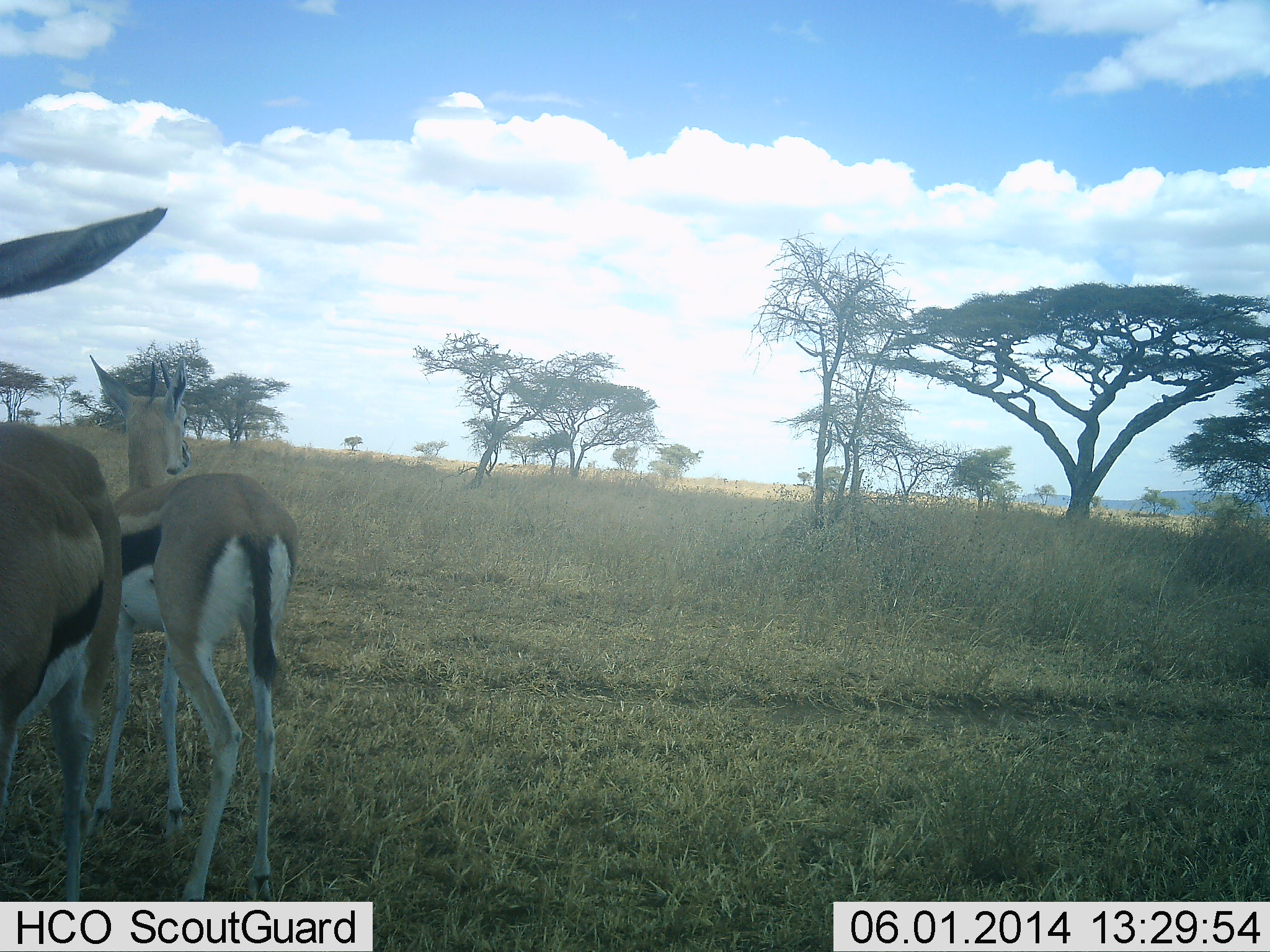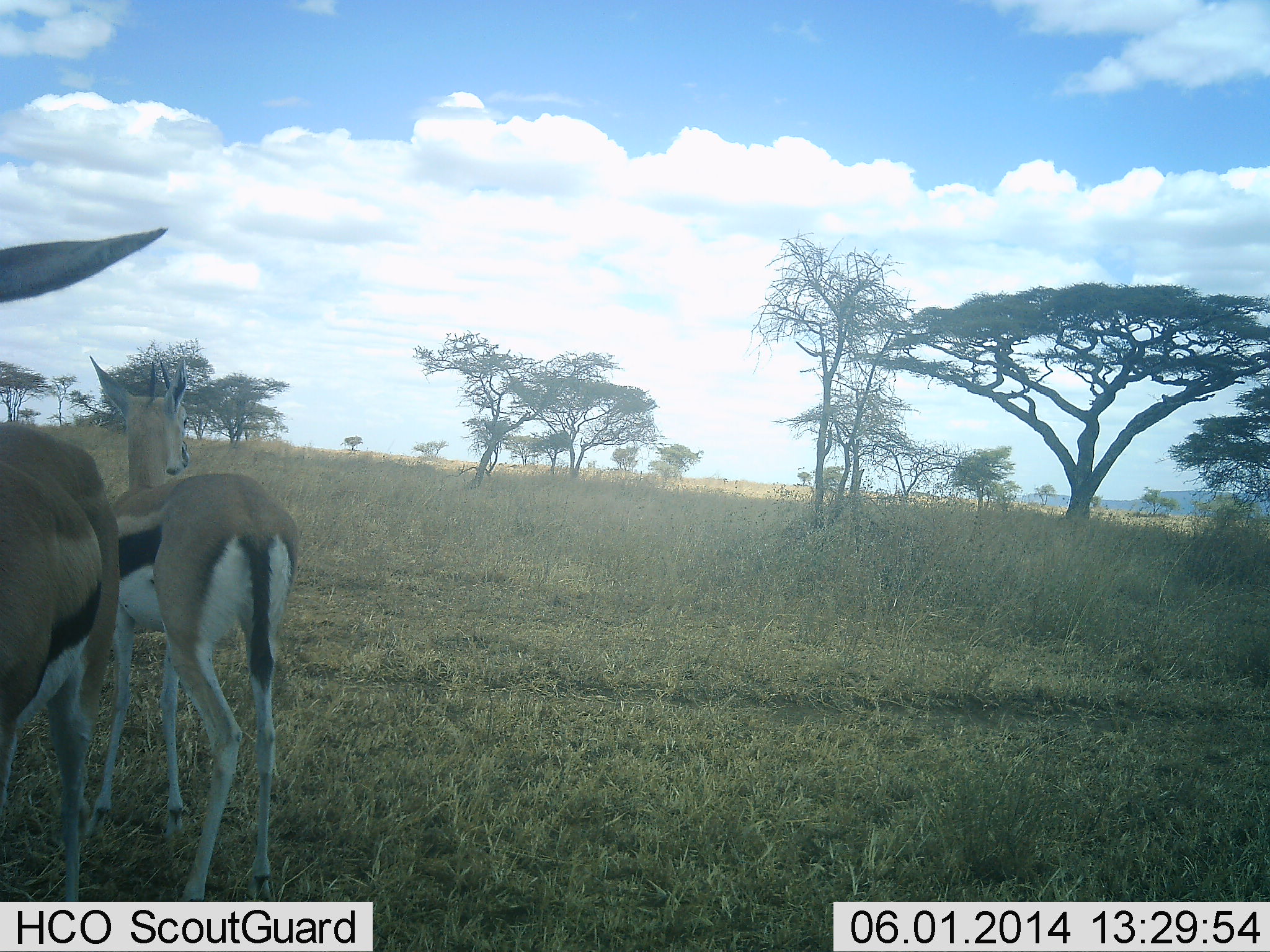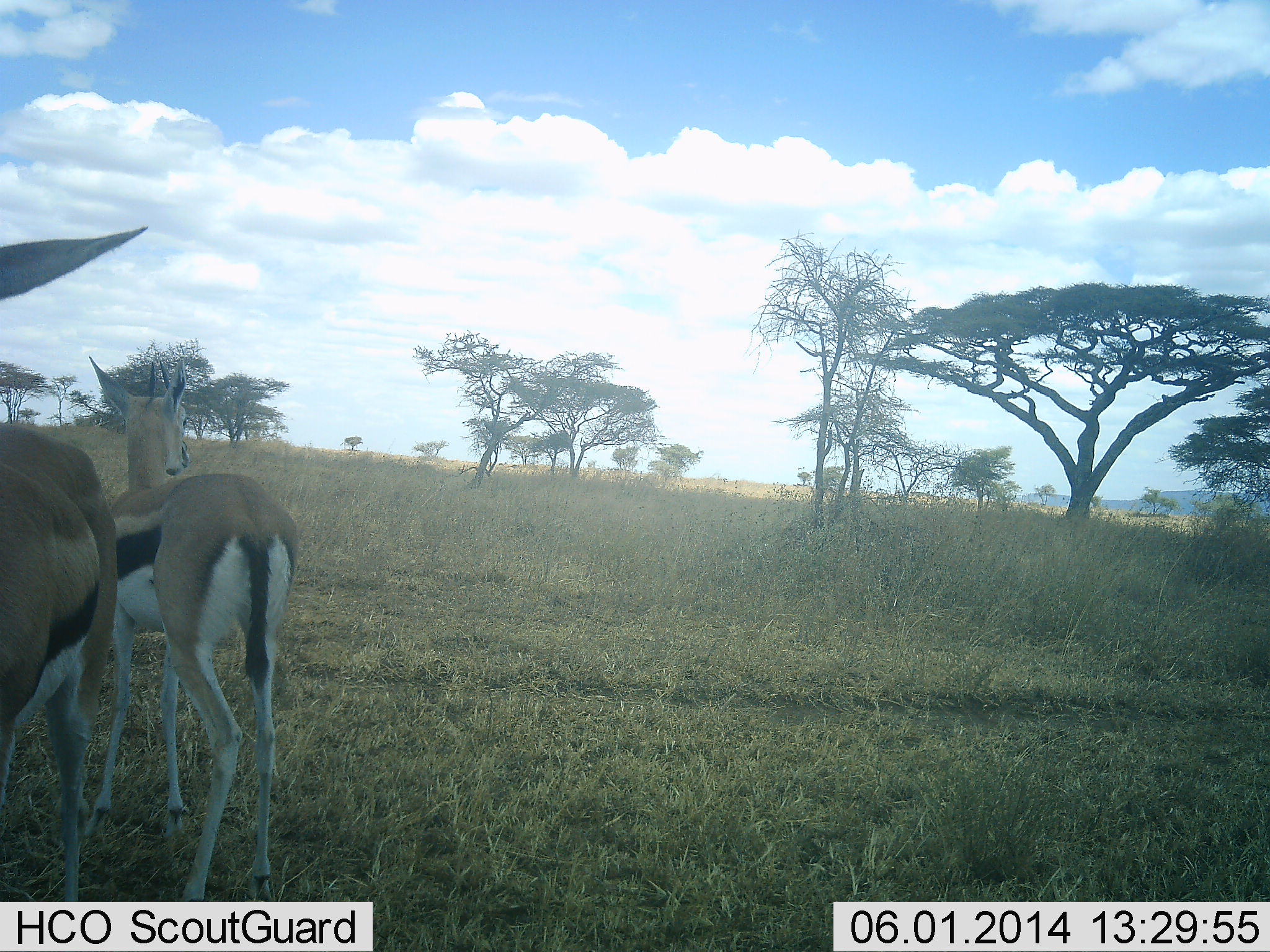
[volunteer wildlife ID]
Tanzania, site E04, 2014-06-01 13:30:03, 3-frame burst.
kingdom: Animalia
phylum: Chordata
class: Mammalia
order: Artiodactyla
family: Bovidae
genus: Eudorcas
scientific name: Eudorcas thomsonii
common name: thomson's gazelle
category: gazellethomsons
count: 2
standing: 100%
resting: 0%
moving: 0%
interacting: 0%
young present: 0%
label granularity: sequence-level